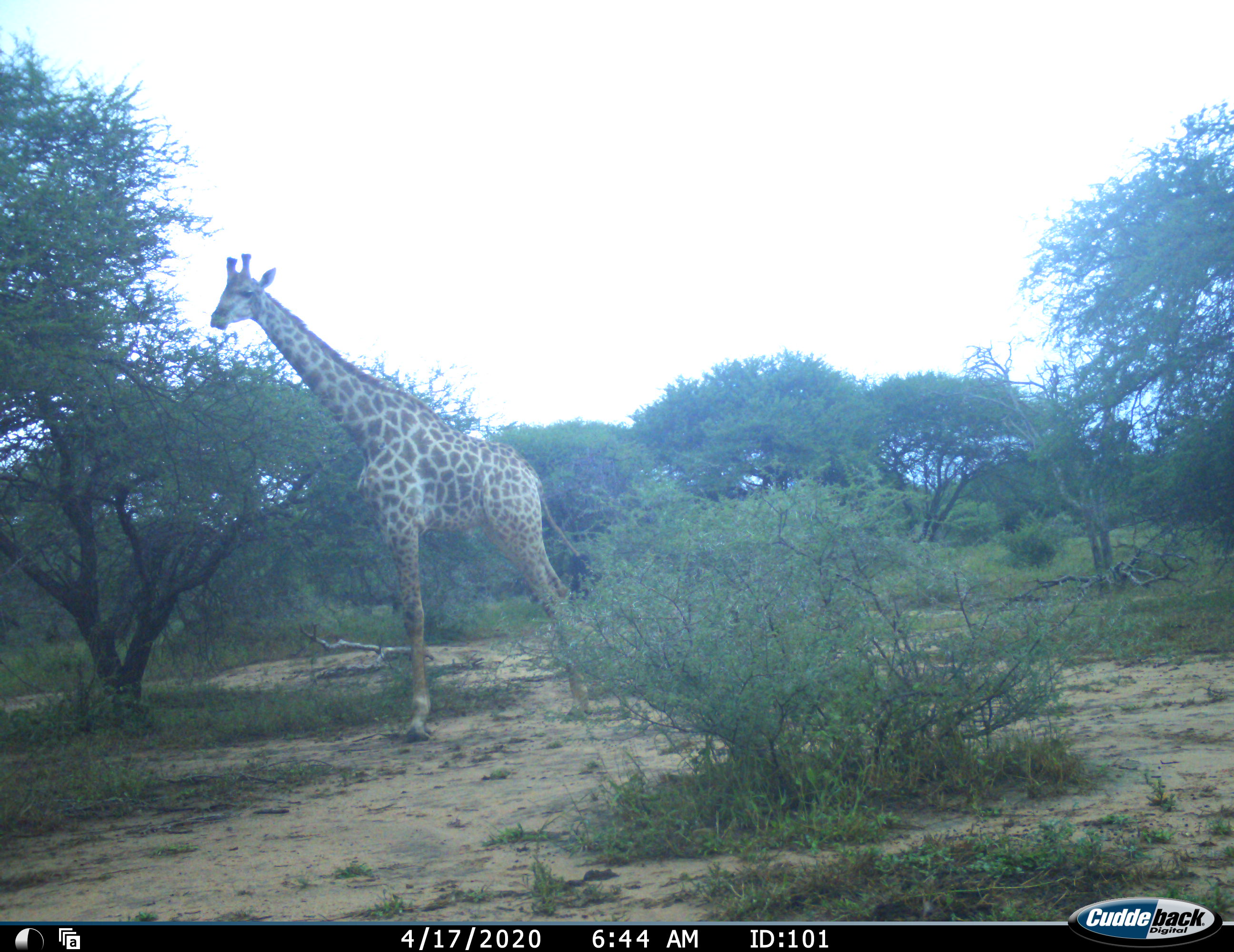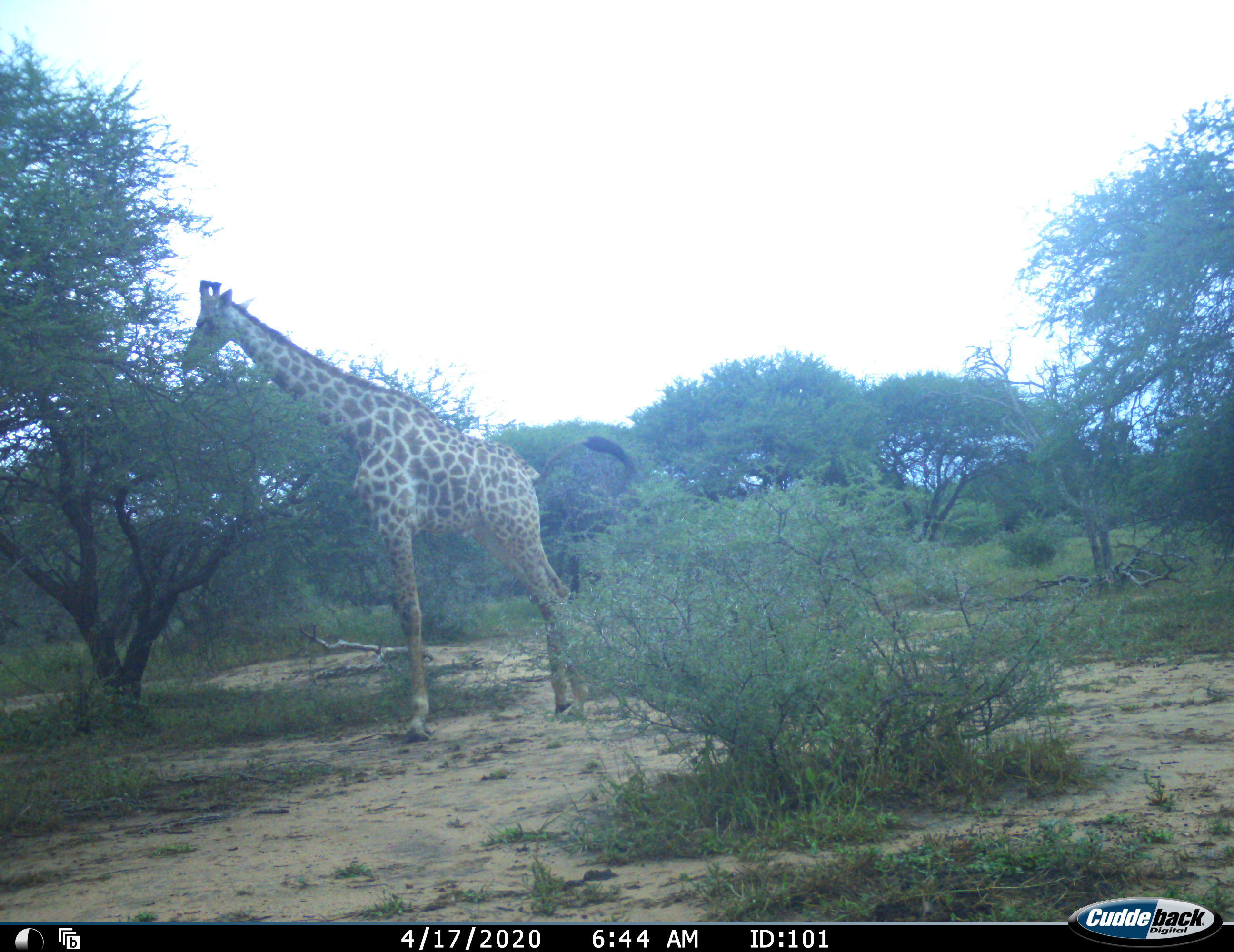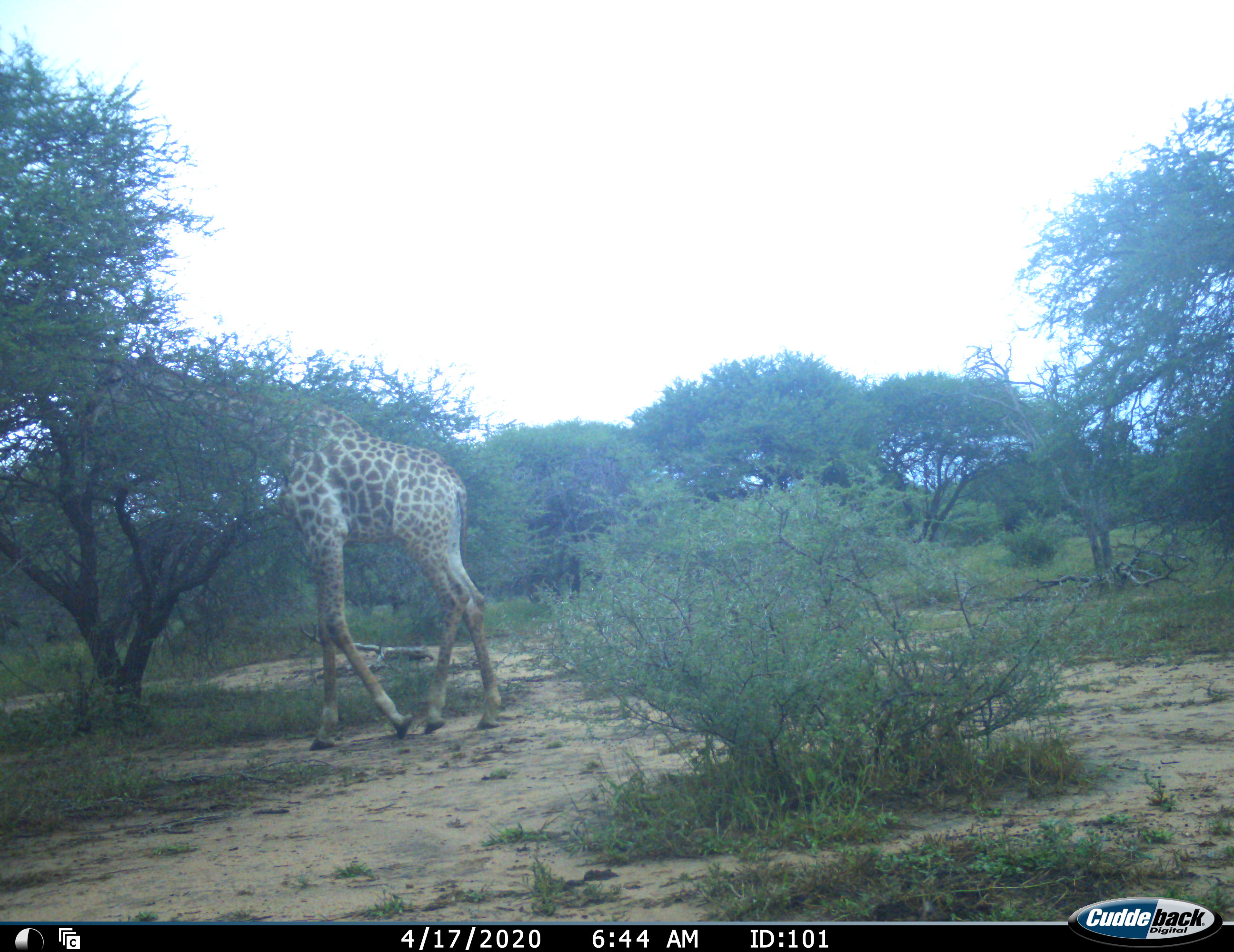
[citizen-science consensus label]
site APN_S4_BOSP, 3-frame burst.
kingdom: Animalia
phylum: Chordata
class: Mammalia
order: Artiodactyla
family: Giraffidae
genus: Giraffa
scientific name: Giraffa camelopardalis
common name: giraffe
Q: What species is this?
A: Giraffe (Giraffa camelopardalis).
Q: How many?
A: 1.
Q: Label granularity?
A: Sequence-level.